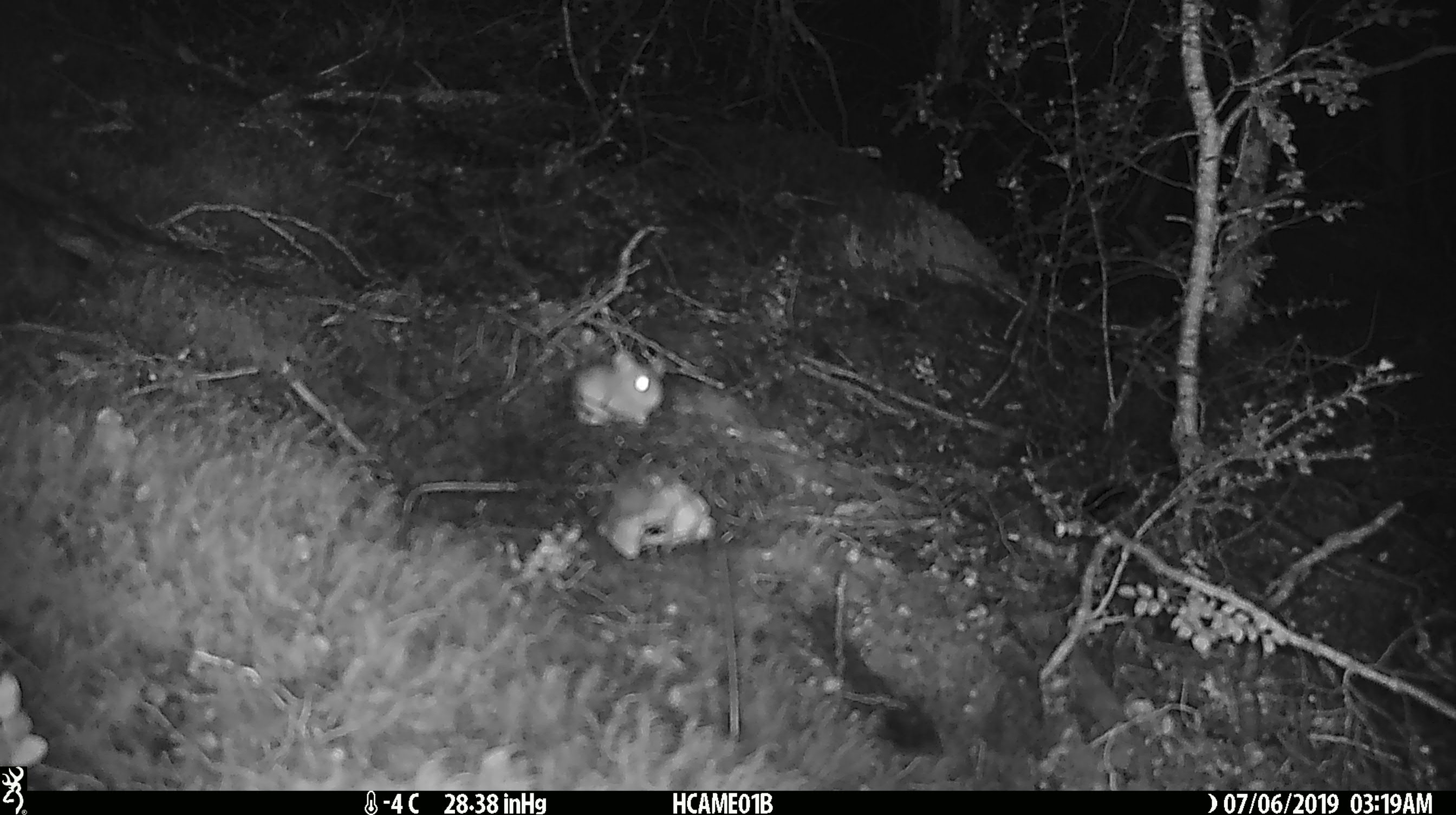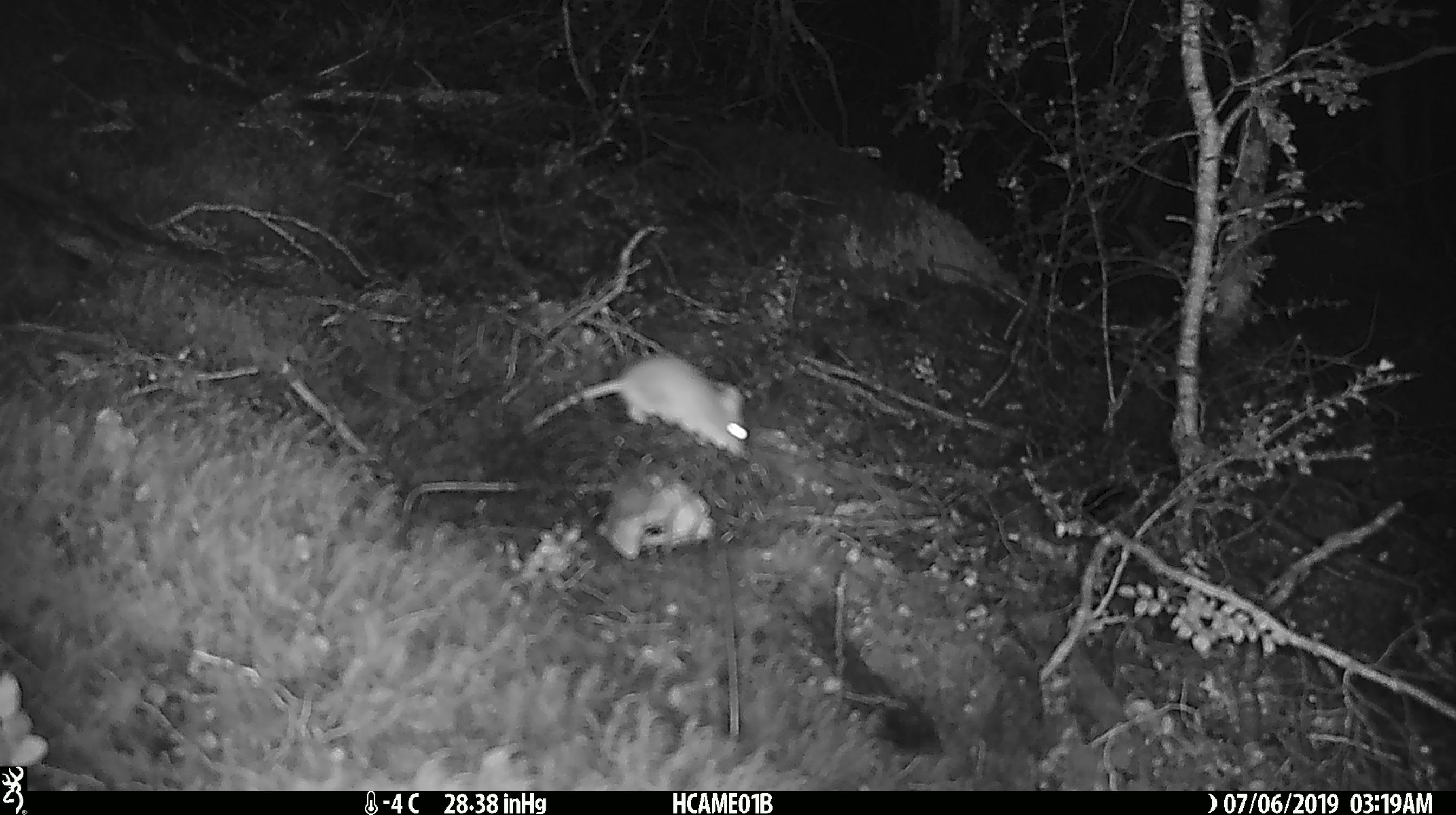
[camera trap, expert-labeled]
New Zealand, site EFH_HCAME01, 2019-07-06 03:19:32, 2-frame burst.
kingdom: Animalia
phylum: Chordata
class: Mammalia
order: Rodentia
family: Muridae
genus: Mus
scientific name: Mus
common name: mouse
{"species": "mouse (Mus)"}